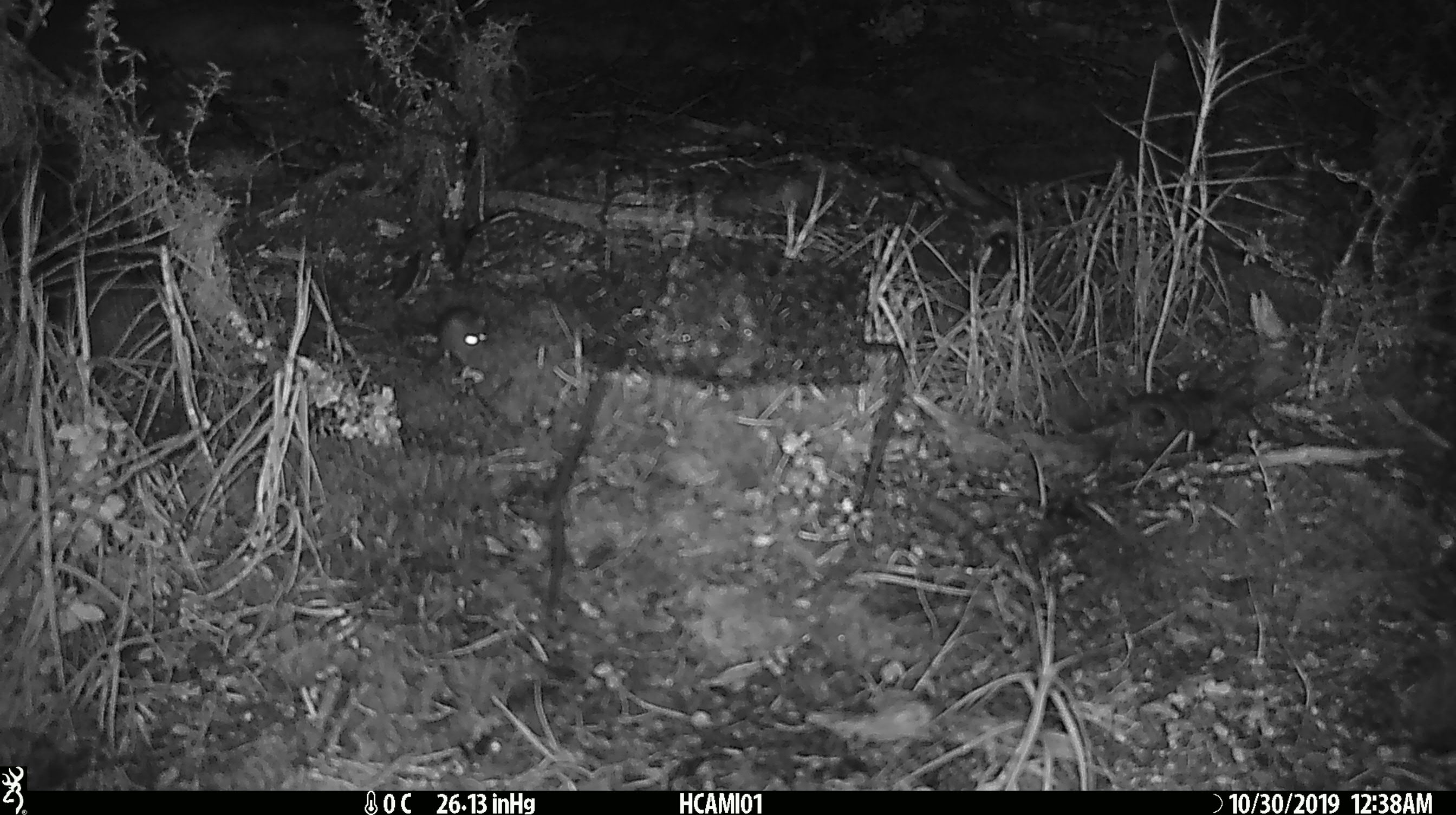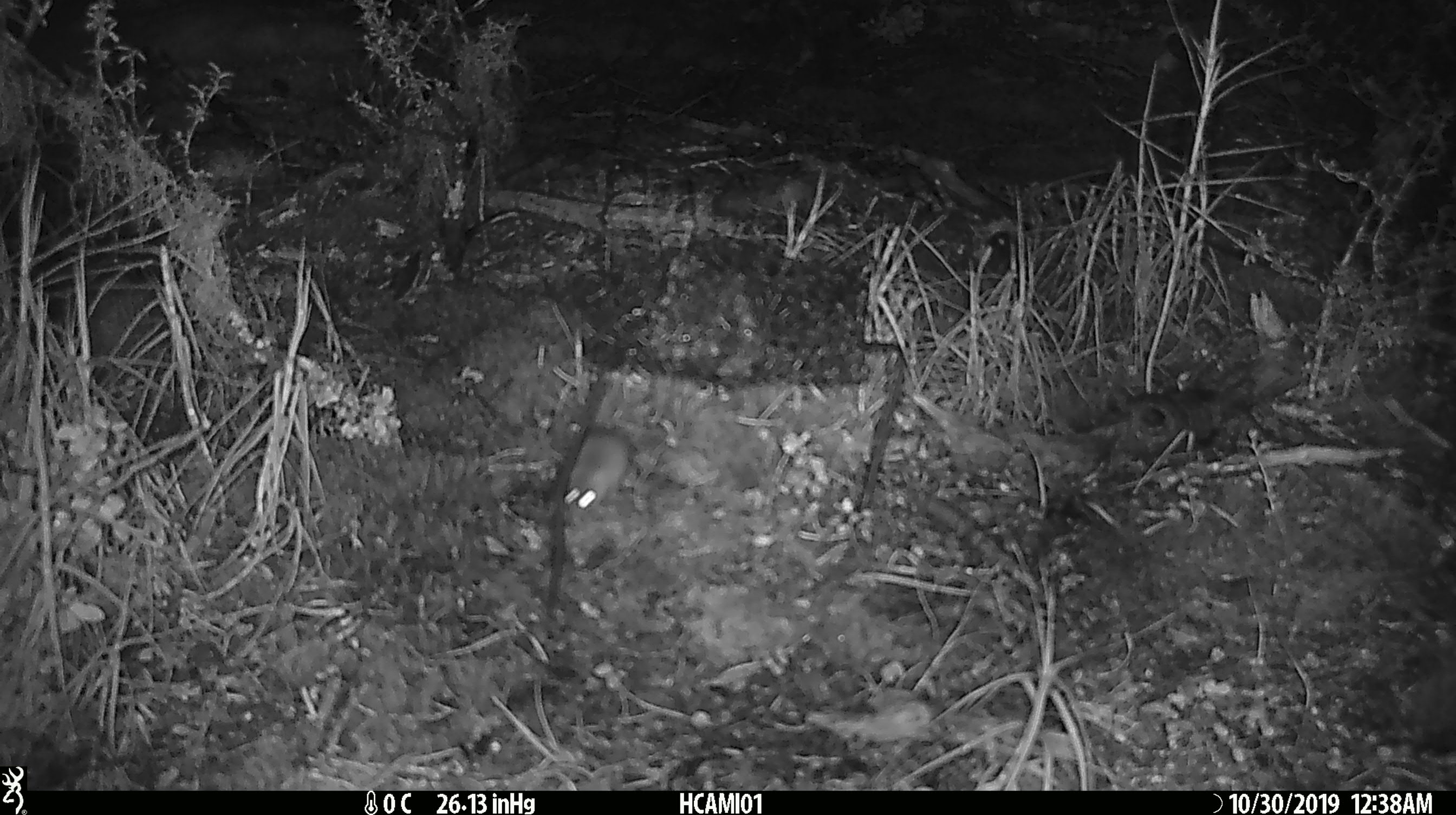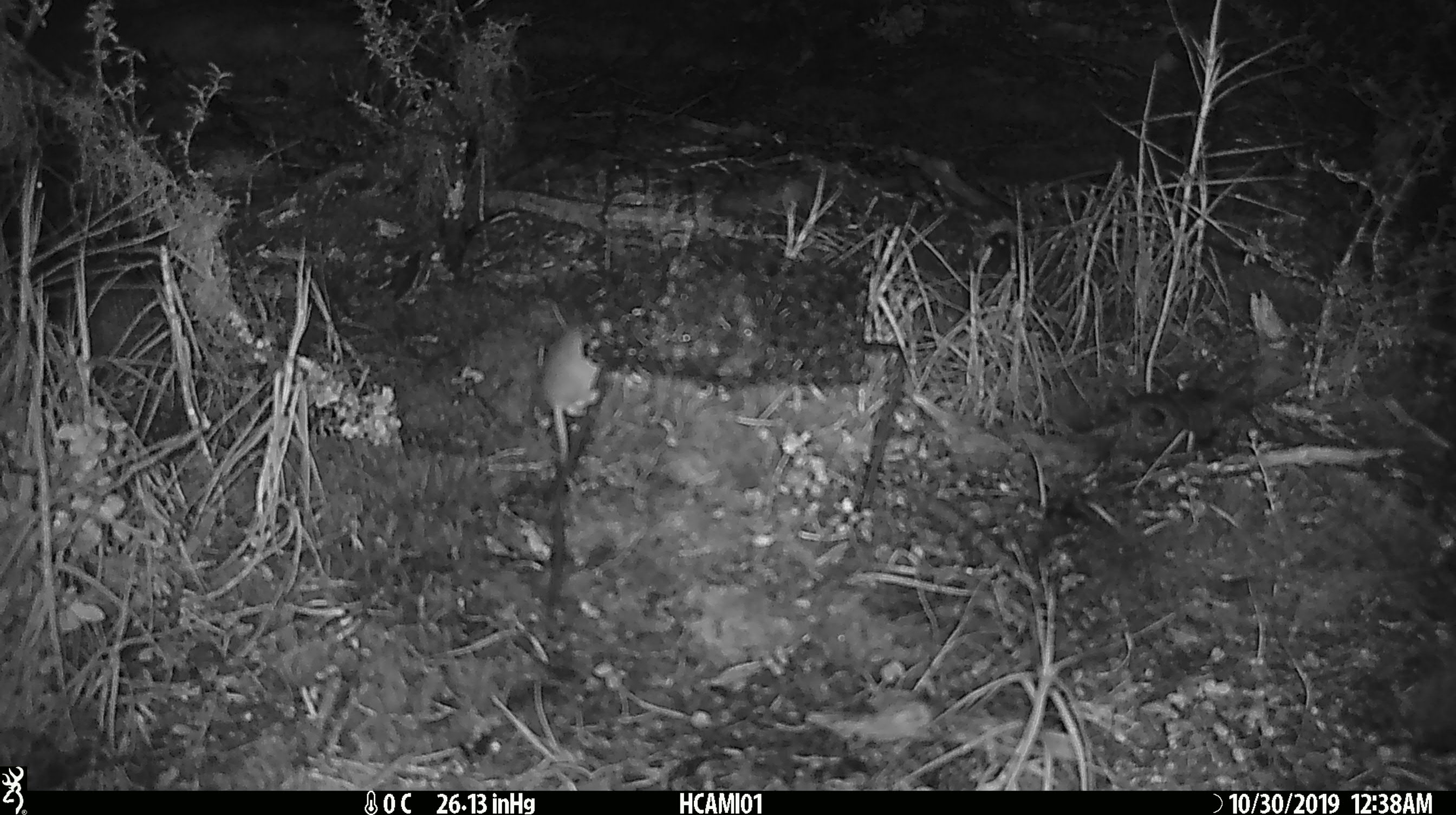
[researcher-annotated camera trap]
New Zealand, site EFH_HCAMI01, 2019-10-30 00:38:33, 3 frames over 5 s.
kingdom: Animalia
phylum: Chordata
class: Mammalia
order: Rodentia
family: Muridae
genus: Mus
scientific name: Mus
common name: mouse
Mouse (Mus).